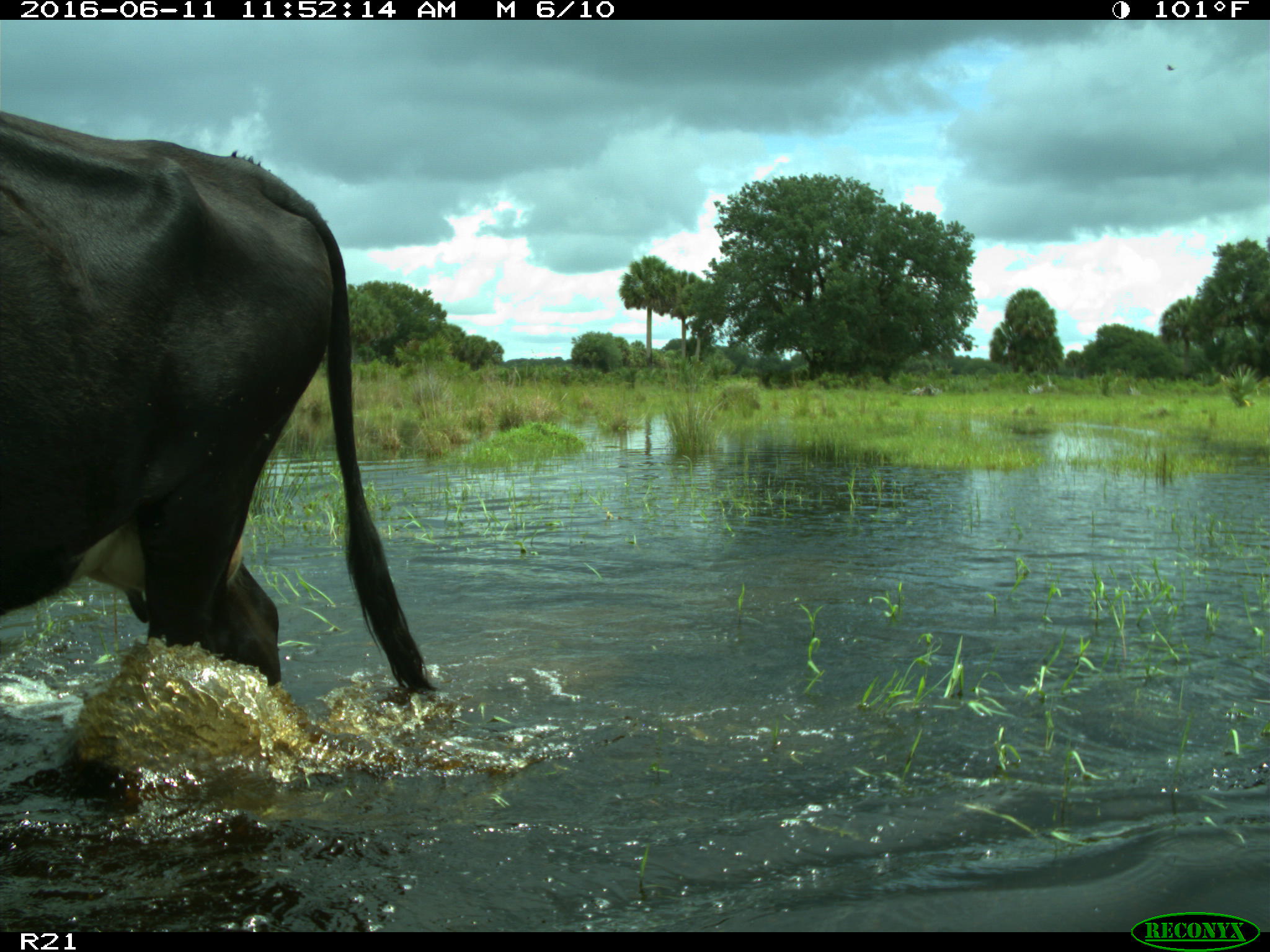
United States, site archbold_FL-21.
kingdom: Animalia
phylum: Chordata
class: Mammalia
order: Artiodactyla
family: Bovidae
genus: Bos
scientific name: Bos taurus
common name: domestic cow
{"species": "Bos taurus (domestic cow)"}